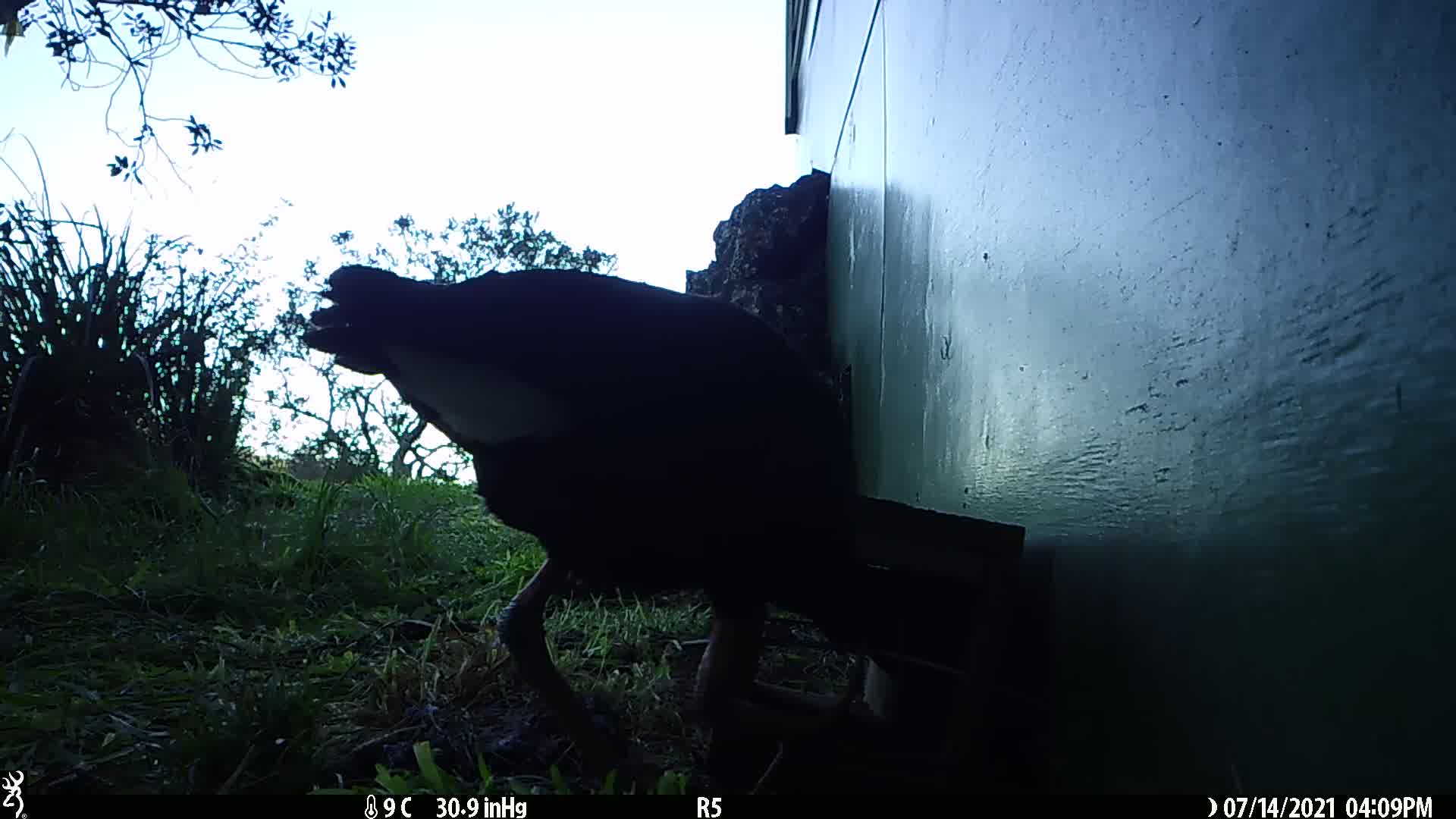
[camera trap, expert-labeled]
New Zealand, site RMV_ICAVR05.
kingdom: Animalia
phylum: Chordata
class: Aves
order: Gruiformes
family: Rallidae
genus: Porphyrio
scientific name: Porphyrio melanotus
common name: australasian swamphen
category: pukeko